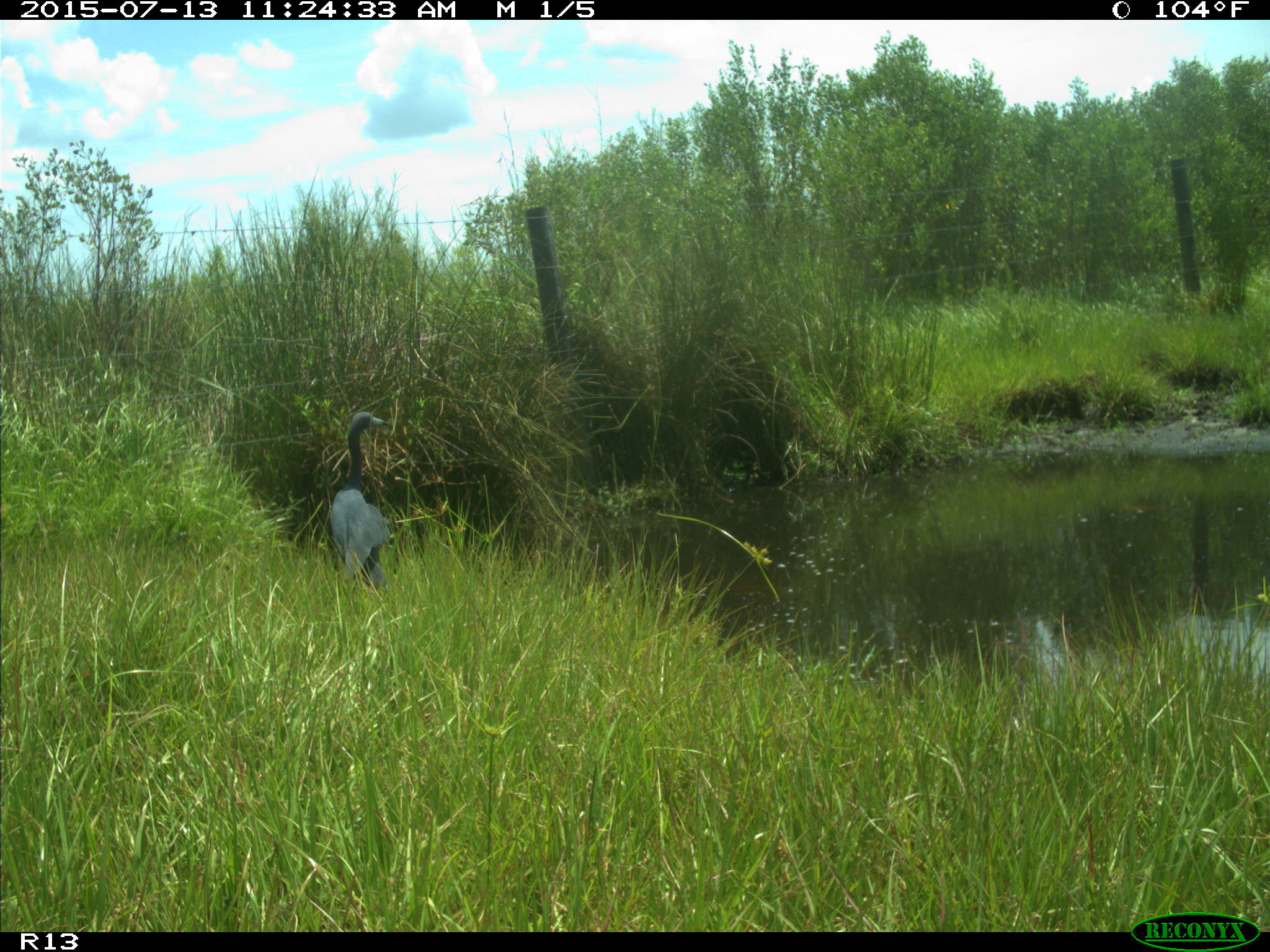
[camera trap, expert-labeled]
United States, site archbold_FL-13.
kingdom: Animalia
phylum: Chordata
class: Mammalia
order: Artiodactyla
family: Bovidae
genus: Bos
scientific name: Bos taurus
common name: domestic cow